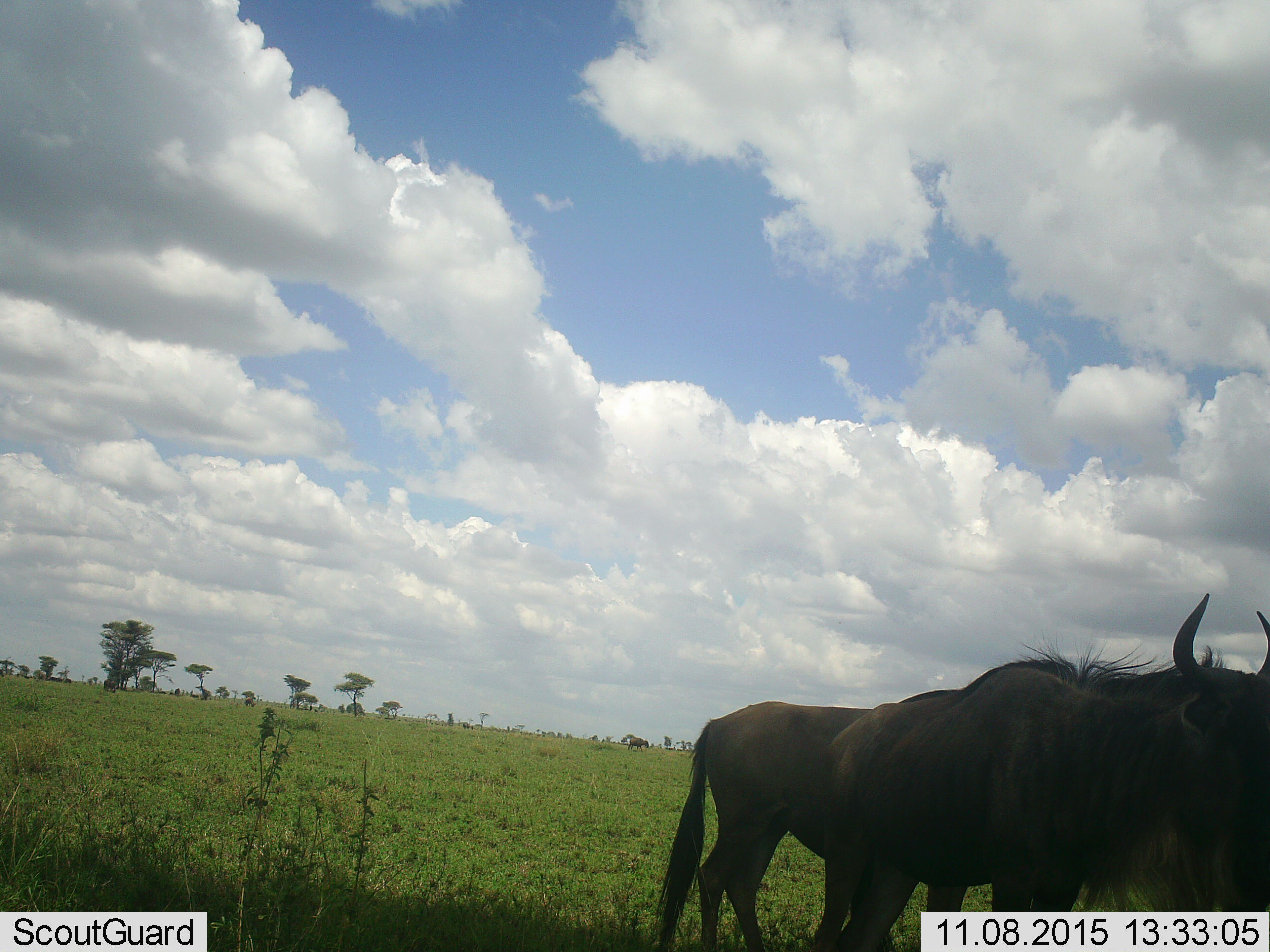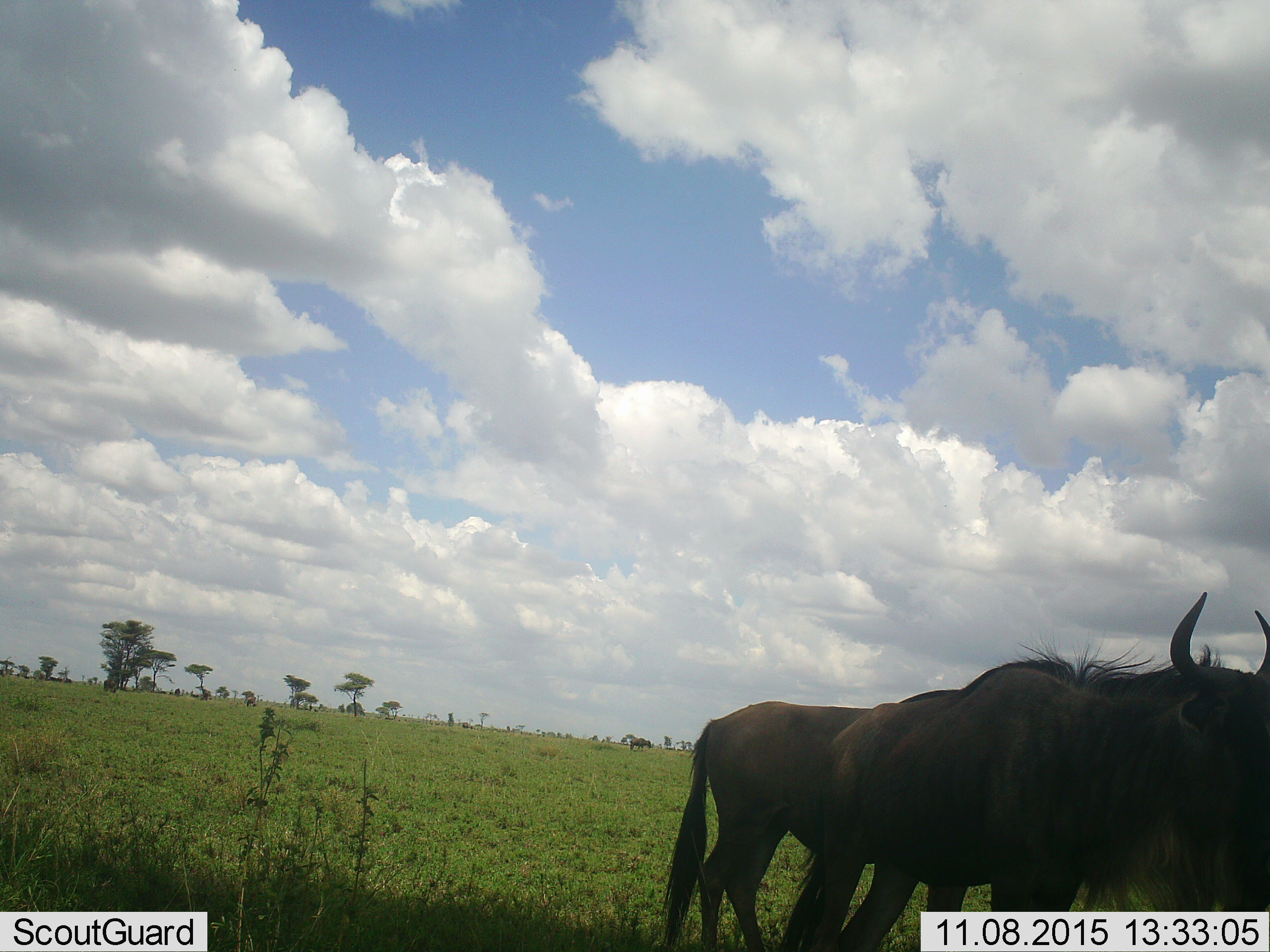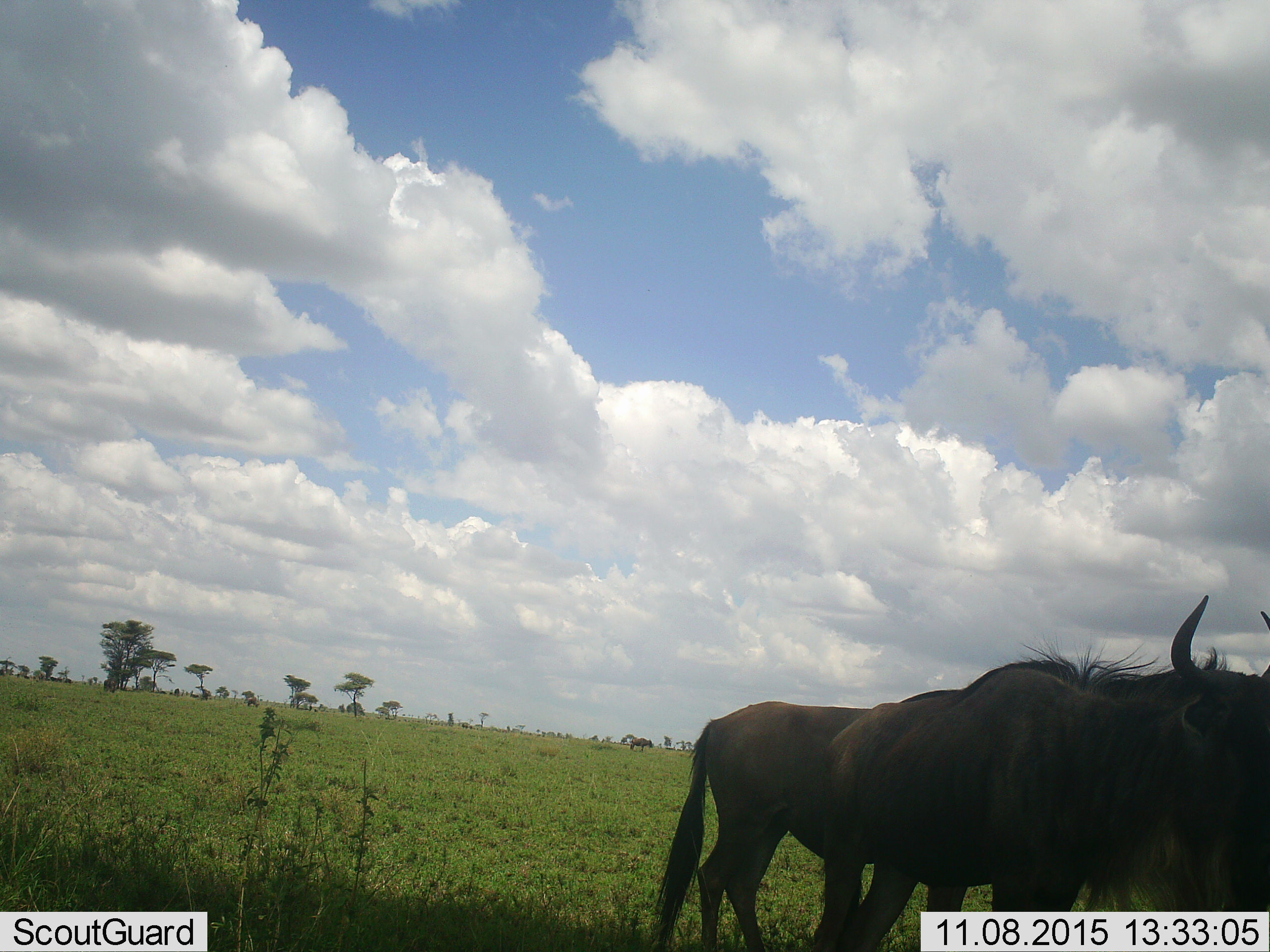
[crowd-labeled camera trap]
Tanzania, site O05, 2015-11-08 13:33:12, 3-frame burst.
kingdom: Animalia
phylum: Chordata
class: Mammalia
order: Artiodactyla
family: Bovidae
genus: Connochaetes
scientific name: Connochaetes taurinus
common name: blue wildebeest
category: wildebeest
Wildebeest (blue wildebeest) (Connochaetes taurinus), count 3. Behavior (volunteer vote fractions): standing 100%, resting 0%, moving 50%, interacting 0%. Young present (vote fraction): 0%. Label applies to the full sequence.